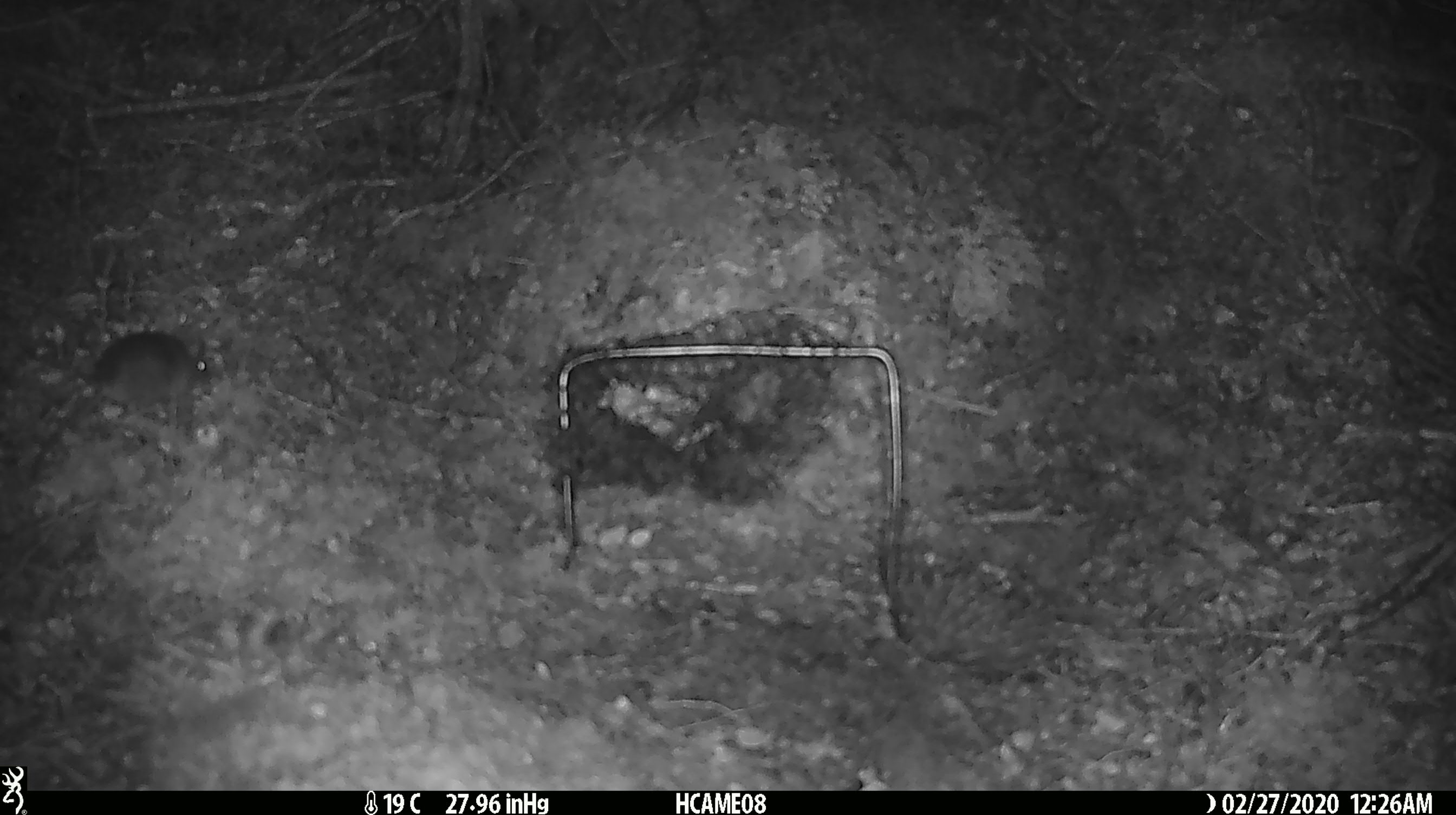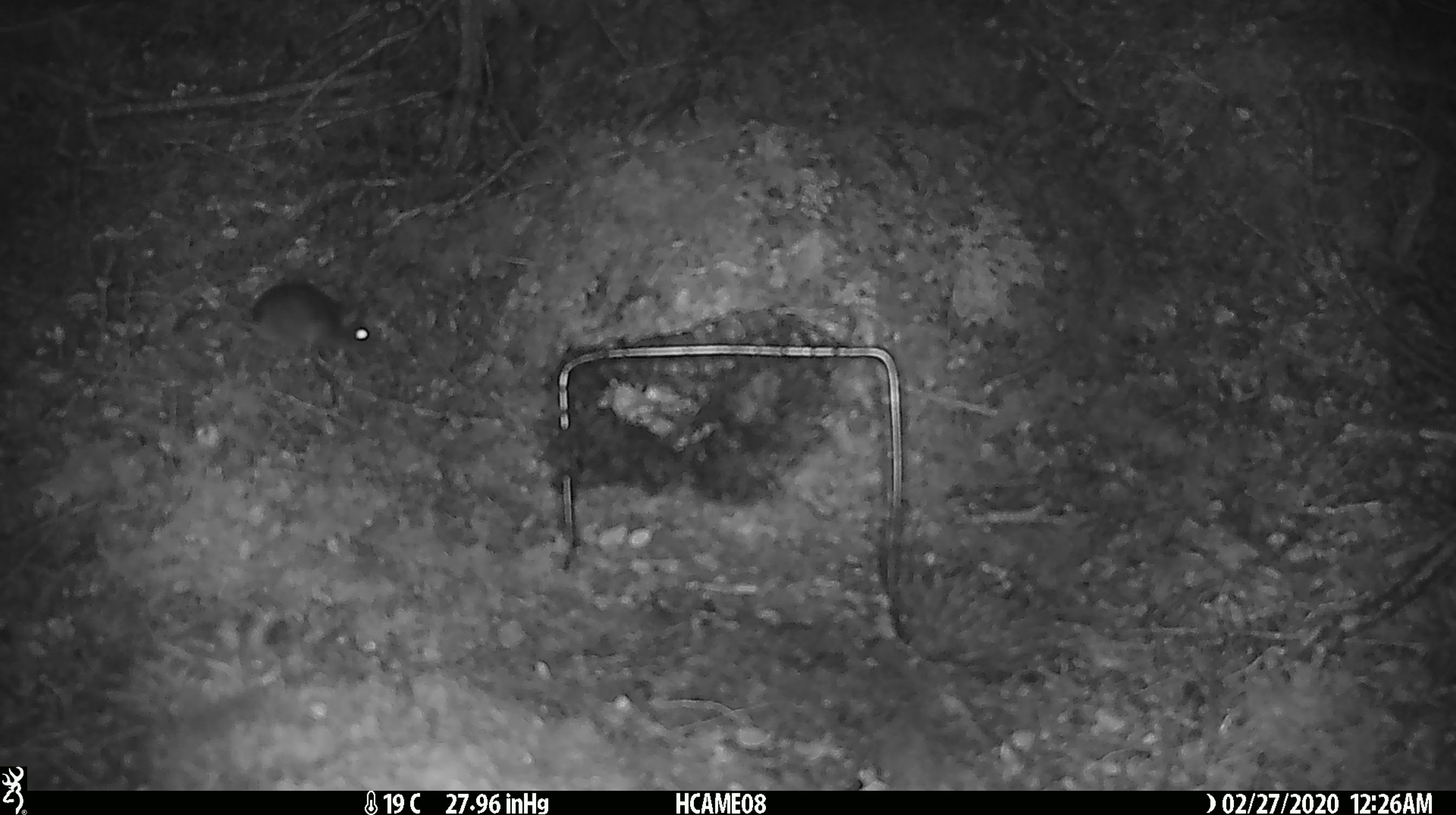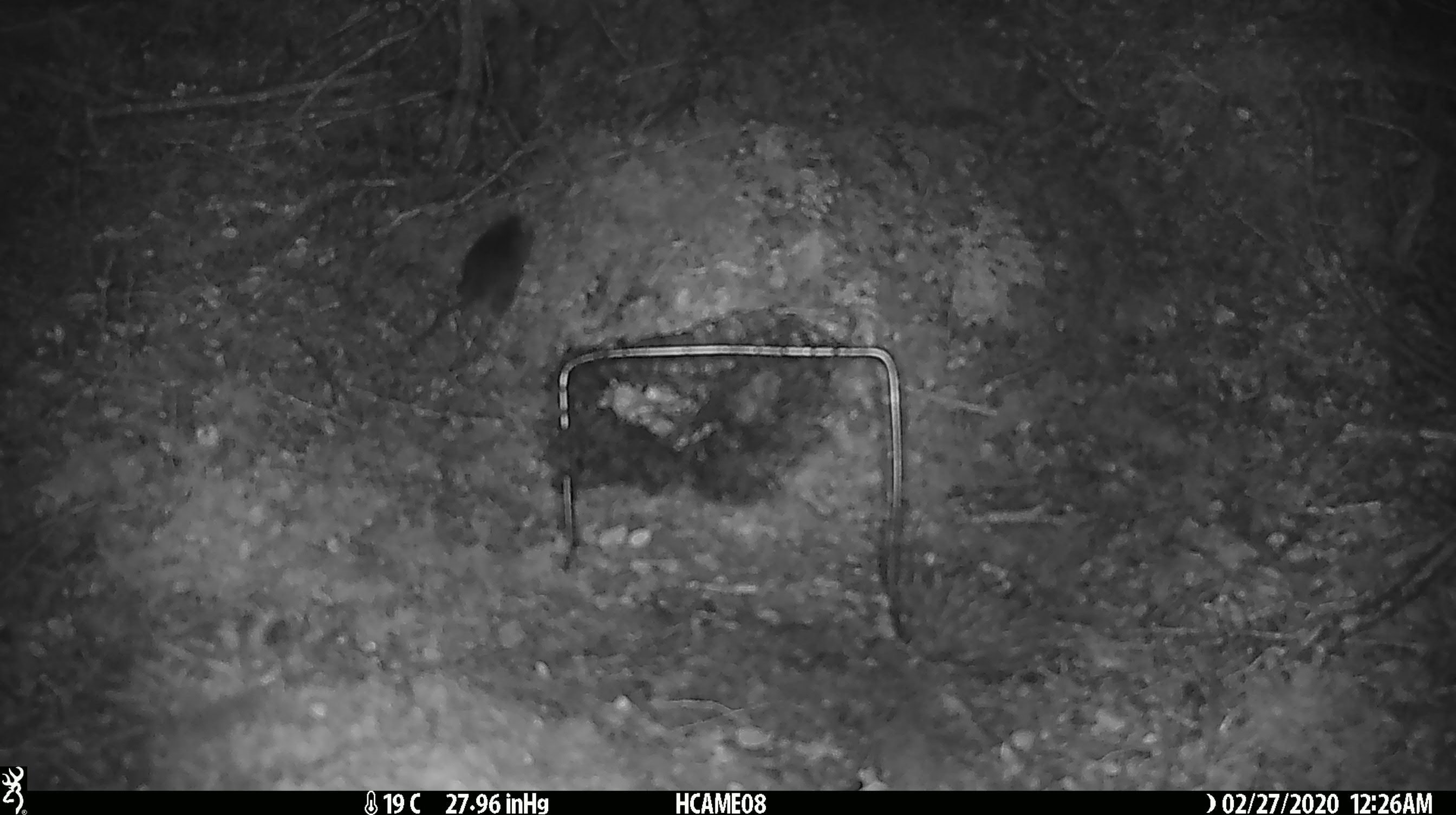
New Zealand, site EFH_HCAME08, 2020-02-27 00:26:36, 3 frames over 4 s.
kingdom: Animalia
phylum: Chordata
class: Mammalia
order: Rodentia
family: Muridae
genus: Mus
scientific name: Mus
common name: mouse